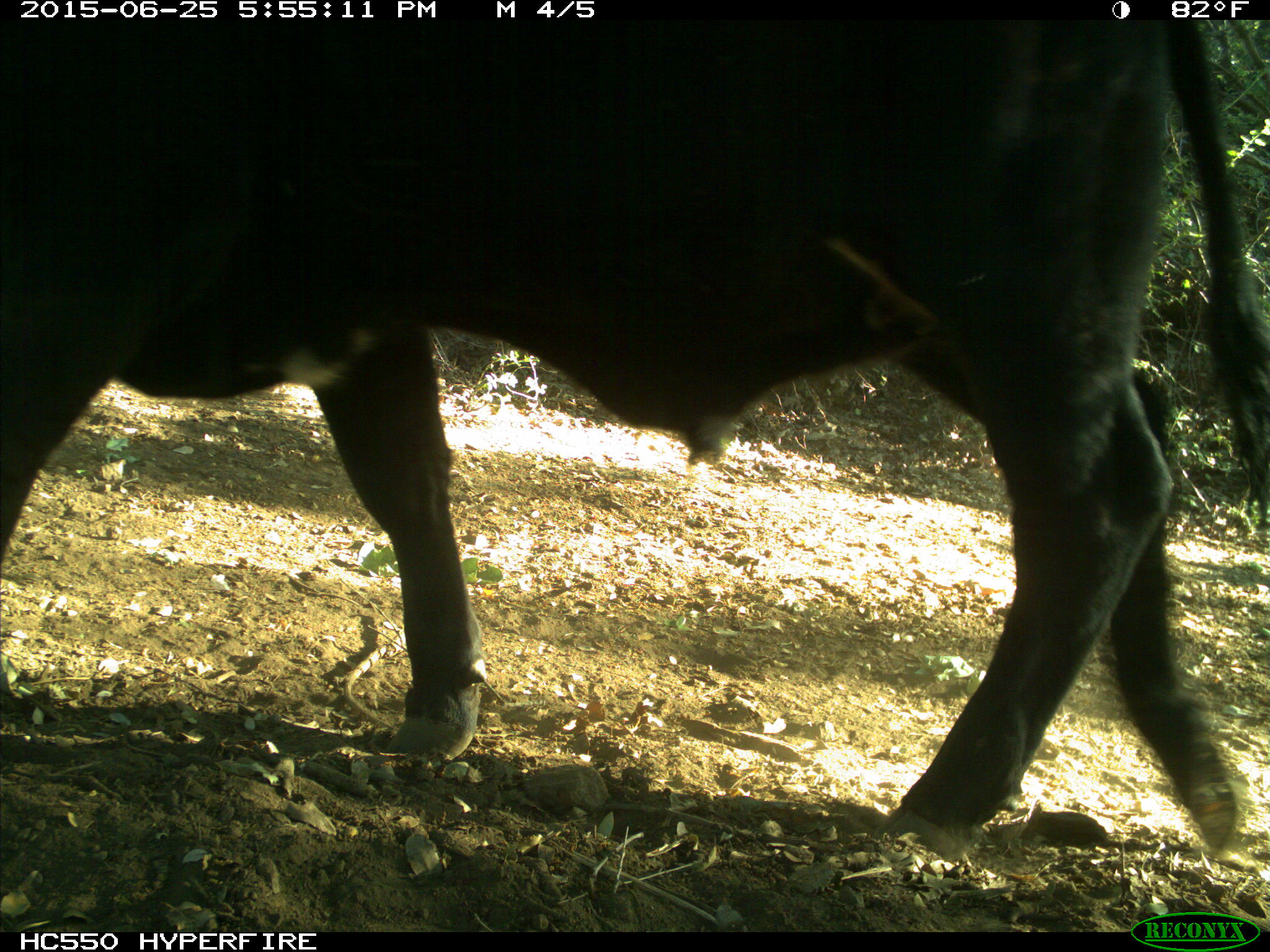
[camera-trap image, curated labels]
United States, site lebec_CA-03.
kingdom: Animalia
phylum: Chordata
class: Mammalia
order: Artiodactyla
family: Bovidae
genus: Bos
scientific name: Bos taurus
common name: domestic cow